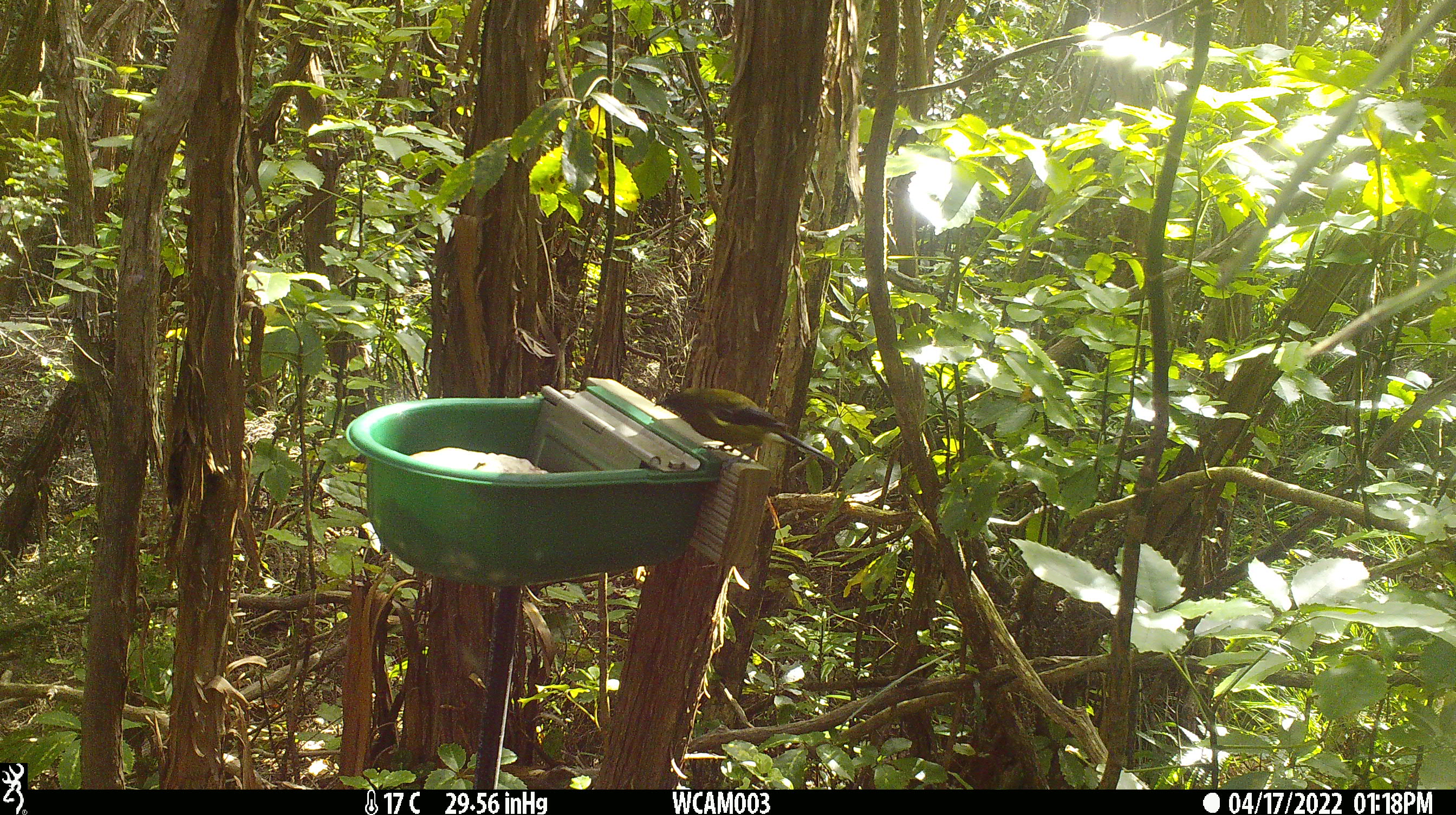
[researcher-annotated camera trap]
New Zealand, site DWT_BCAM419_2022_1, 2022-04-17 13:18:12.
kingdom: Animalia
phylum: Chordata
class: Aves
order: Passeriformes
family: Meliphagidae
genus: Anthornis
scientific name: Anthornis melanura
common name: new zealand bellbird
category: bellbird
Bellbird (new zealand bellbird) (Anthornis melanura).